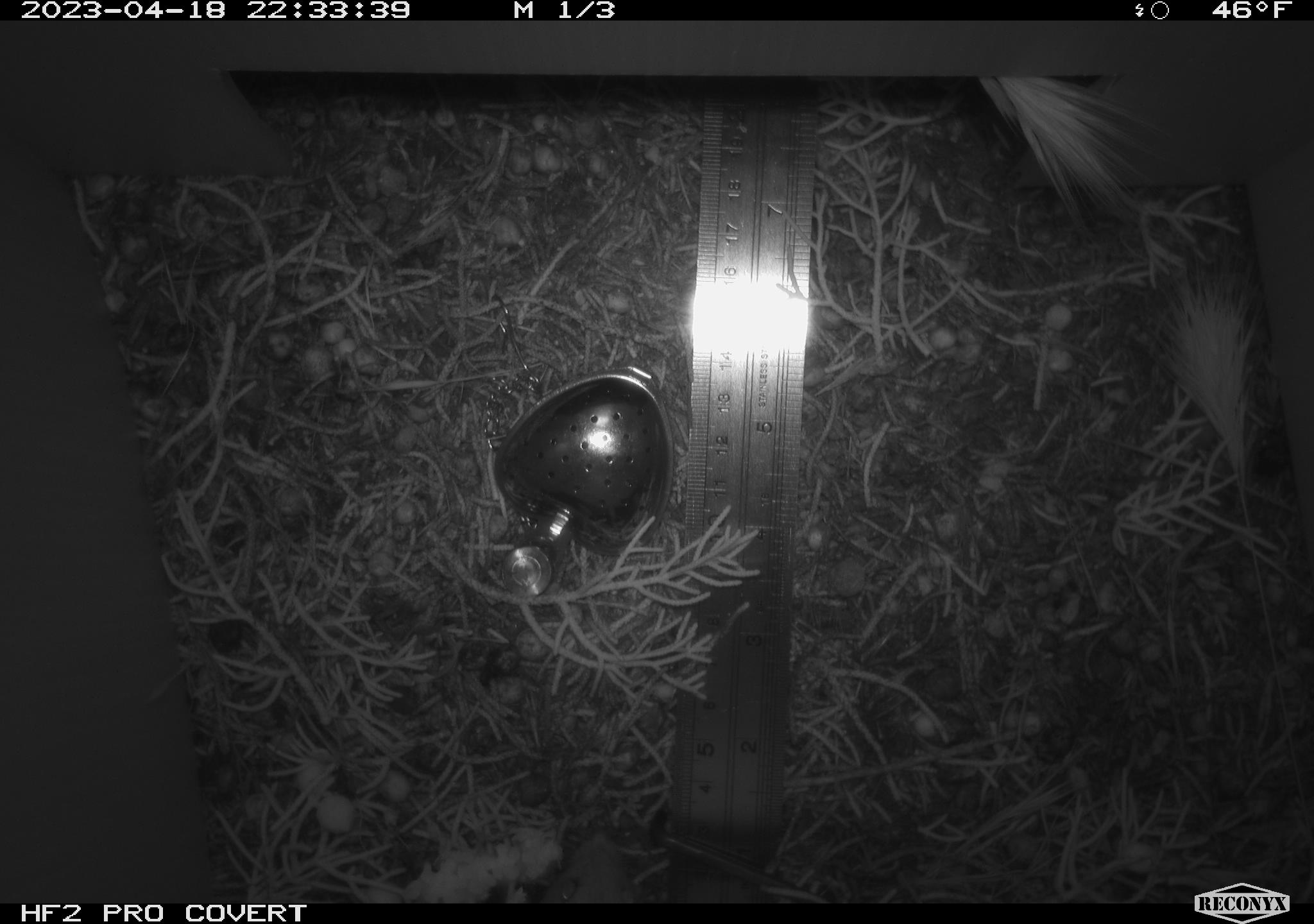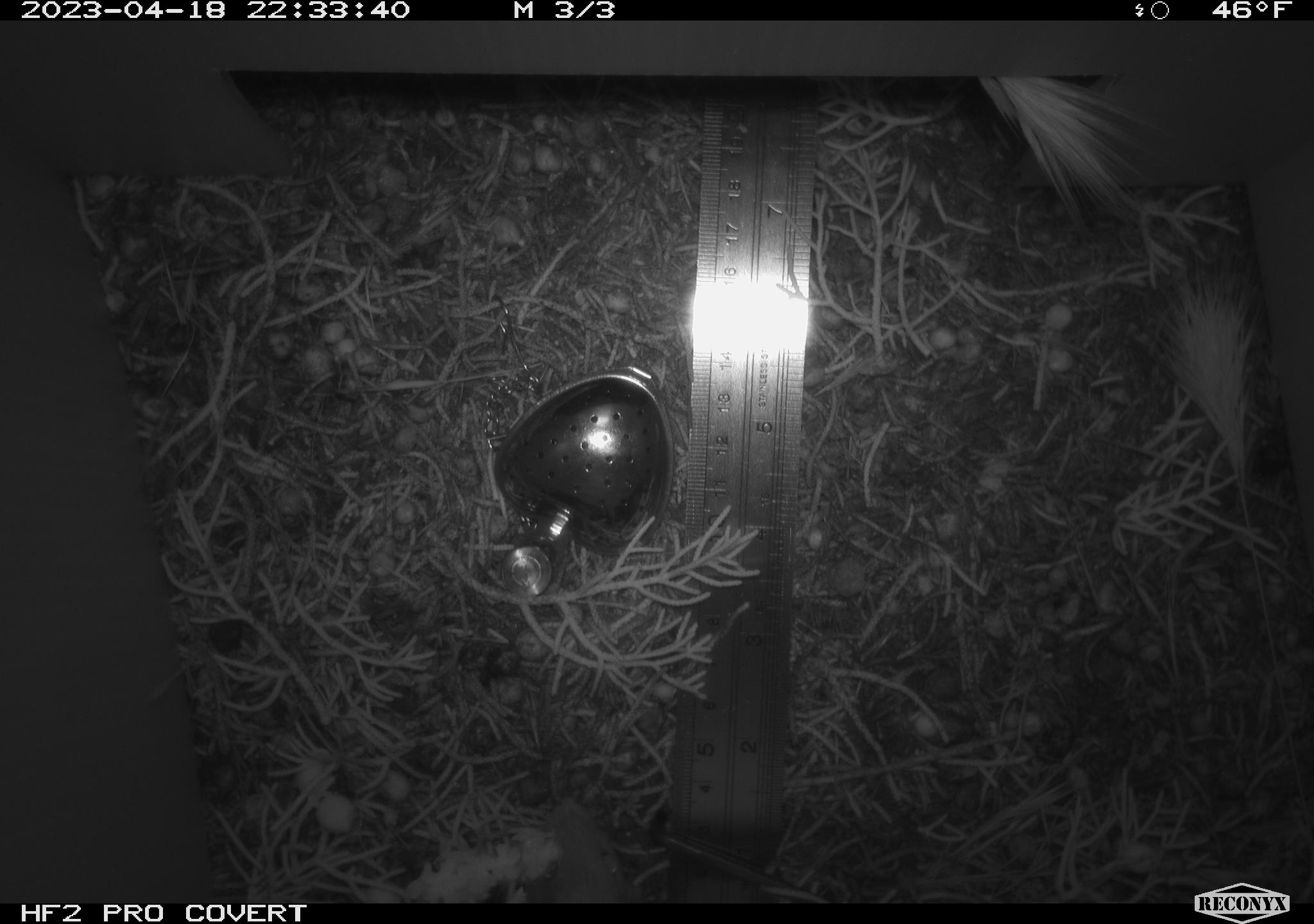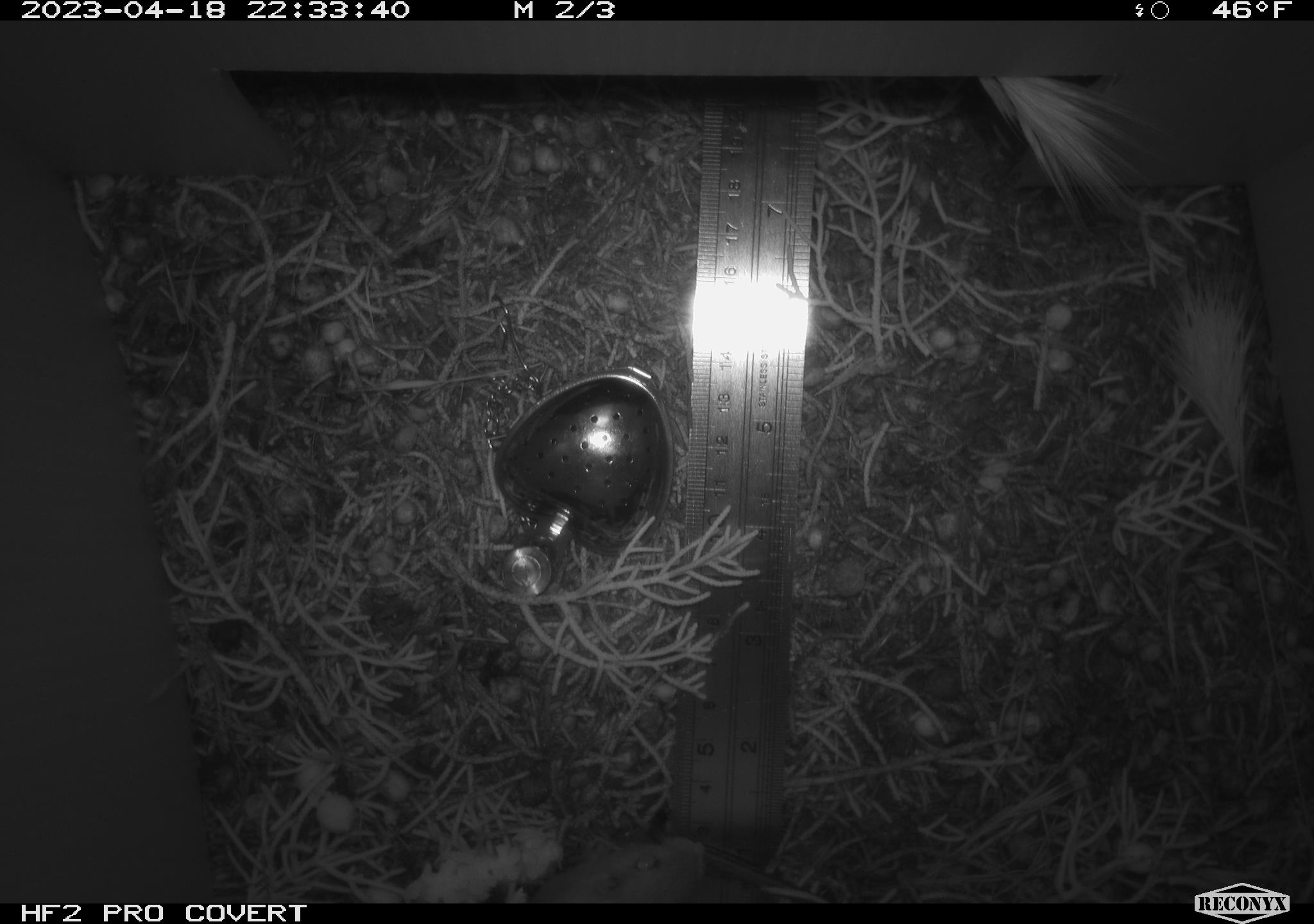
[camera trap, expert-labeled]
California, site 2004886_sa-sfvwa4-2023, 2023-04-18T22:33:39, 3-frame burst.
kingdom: Animalia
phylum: Chordata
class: Mammalia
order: Rodentia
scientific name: Rodentia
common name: mouse species